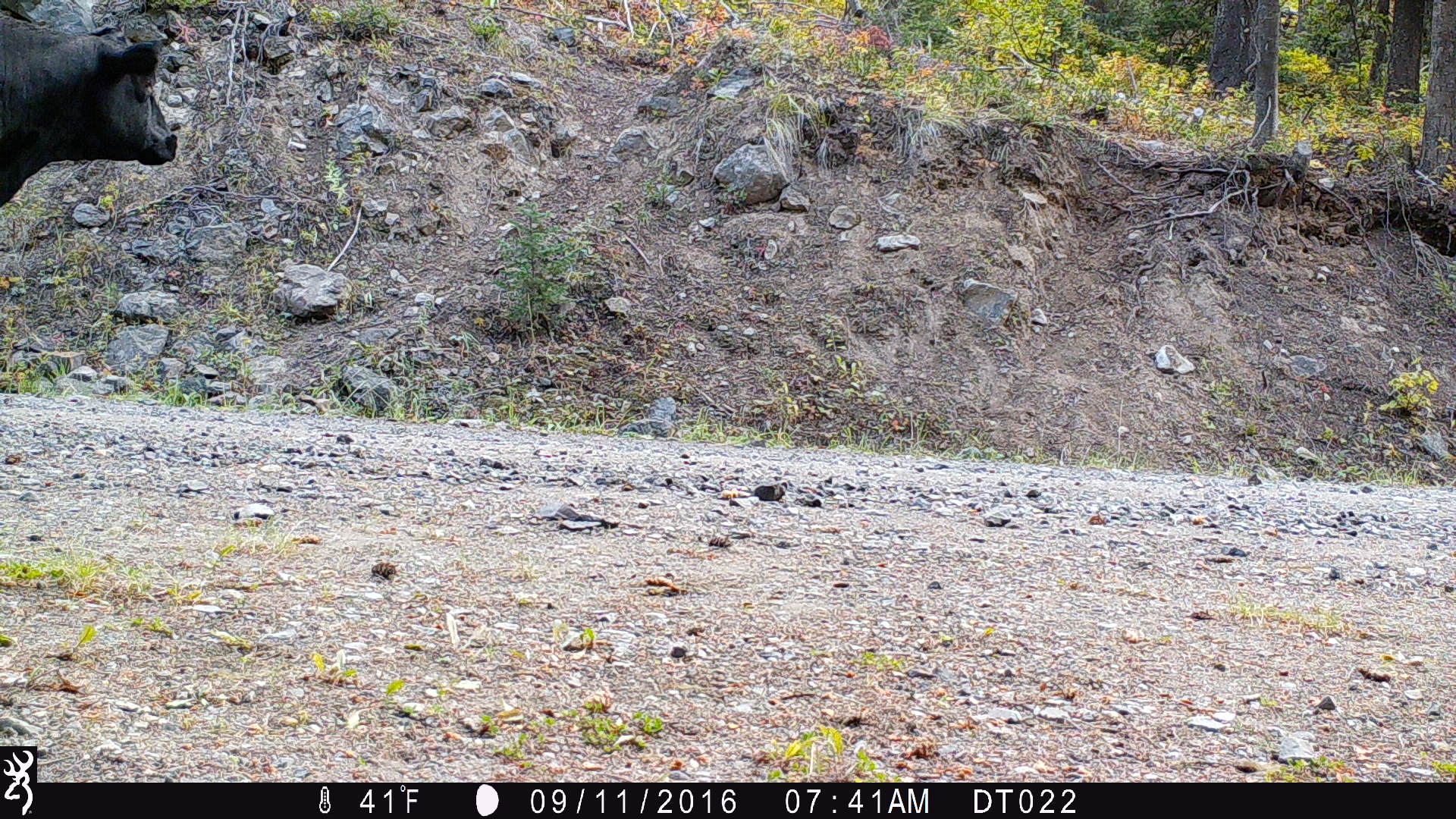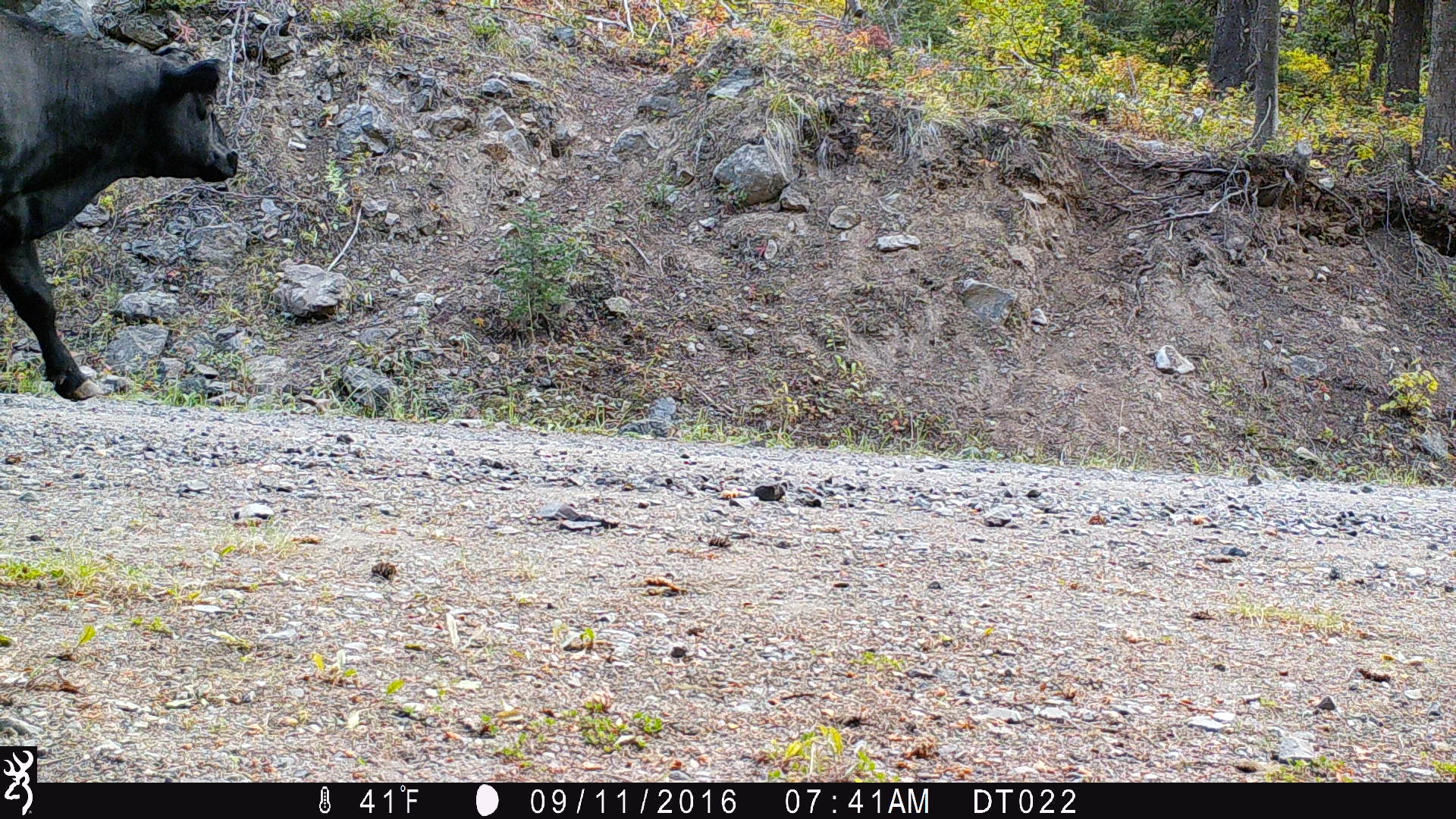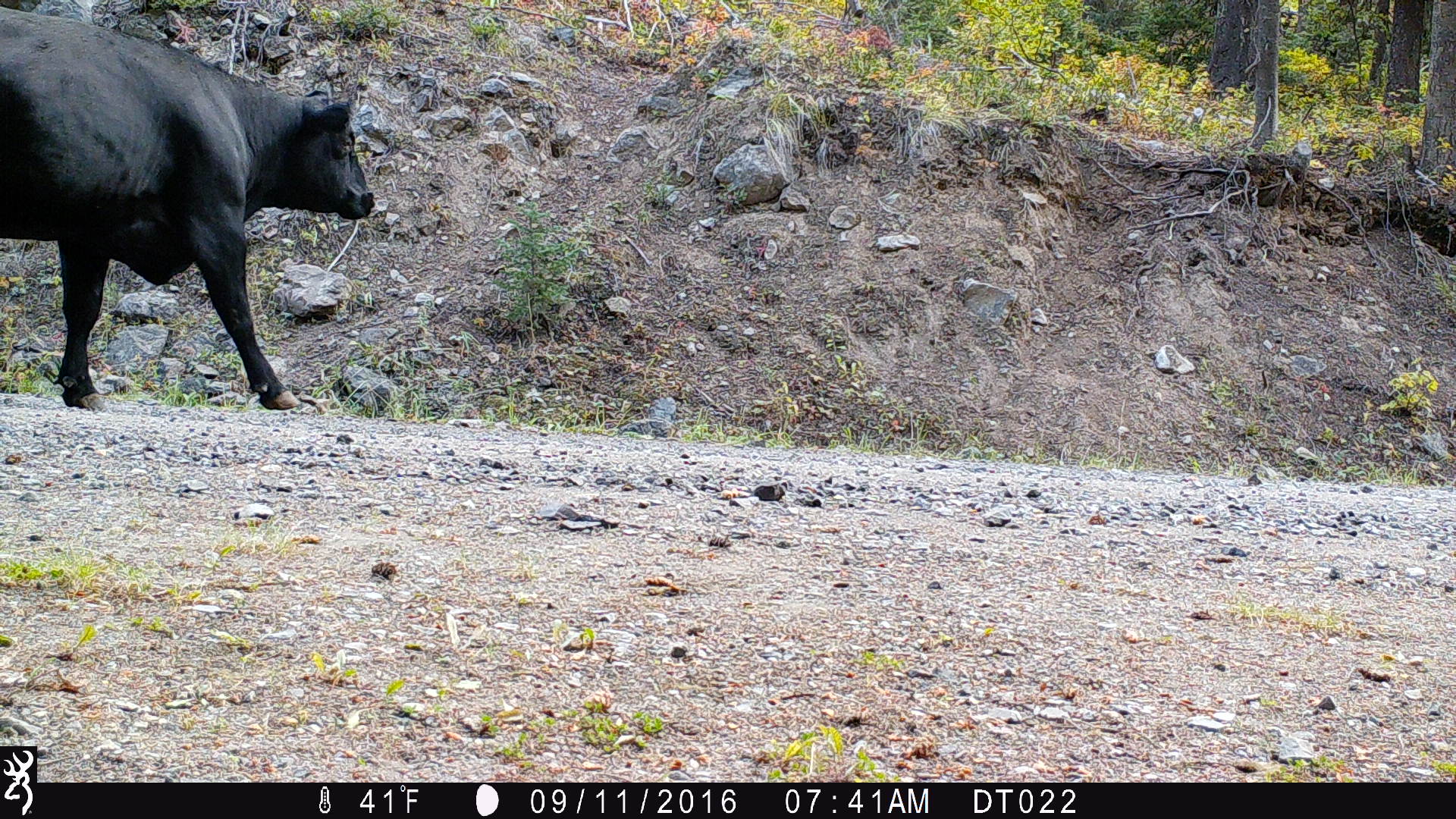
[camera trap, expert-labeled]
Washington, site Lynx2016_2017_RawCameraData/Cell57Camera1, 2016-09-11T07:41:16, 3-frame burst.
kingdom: Animalia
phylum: Chordata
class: Mammalia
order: Artiodactyla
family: Bovidae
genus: Bos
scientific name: Bos taurus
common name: domestic cattle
Domestic cattle (Bos taurus). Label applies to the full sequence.